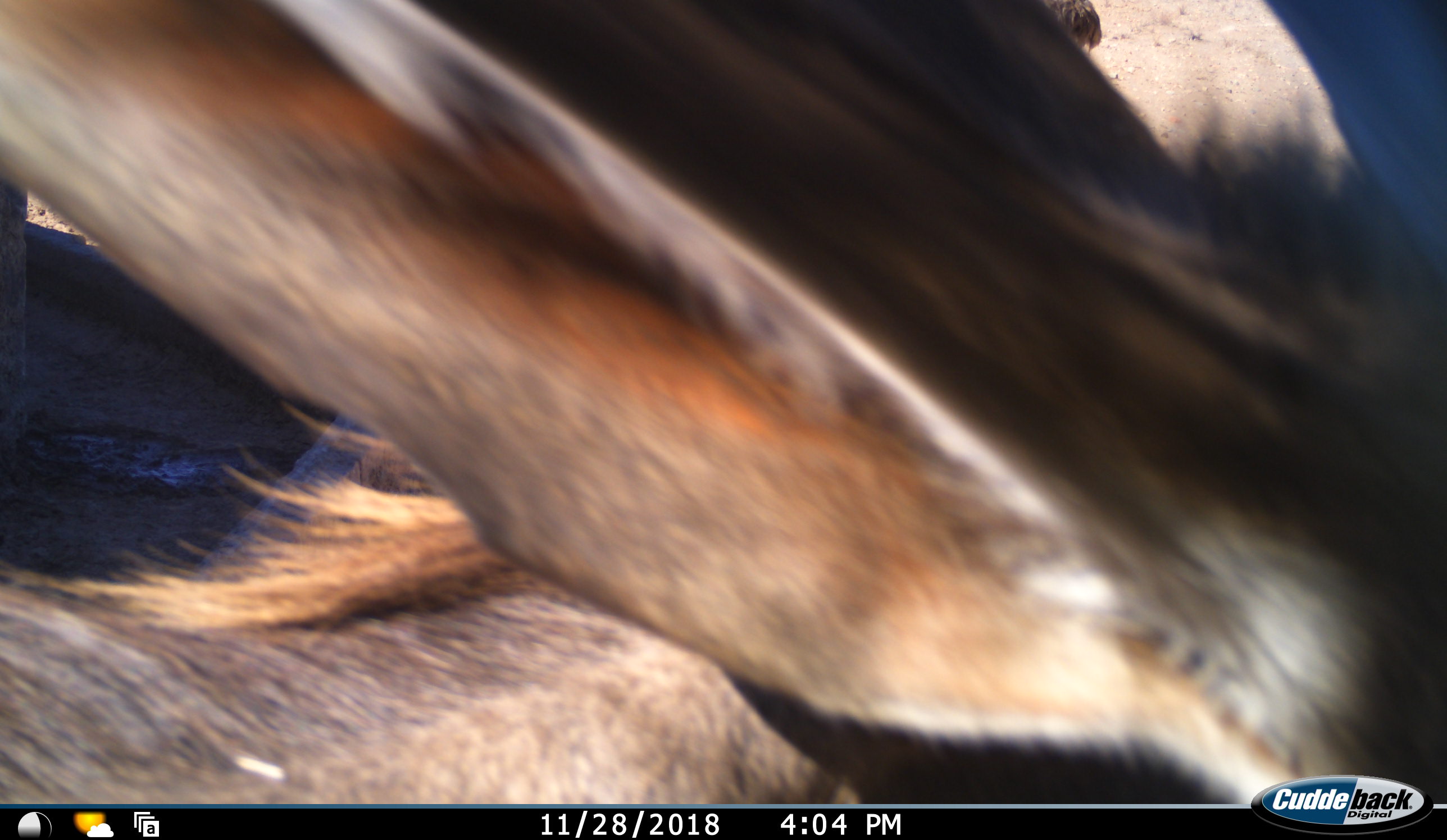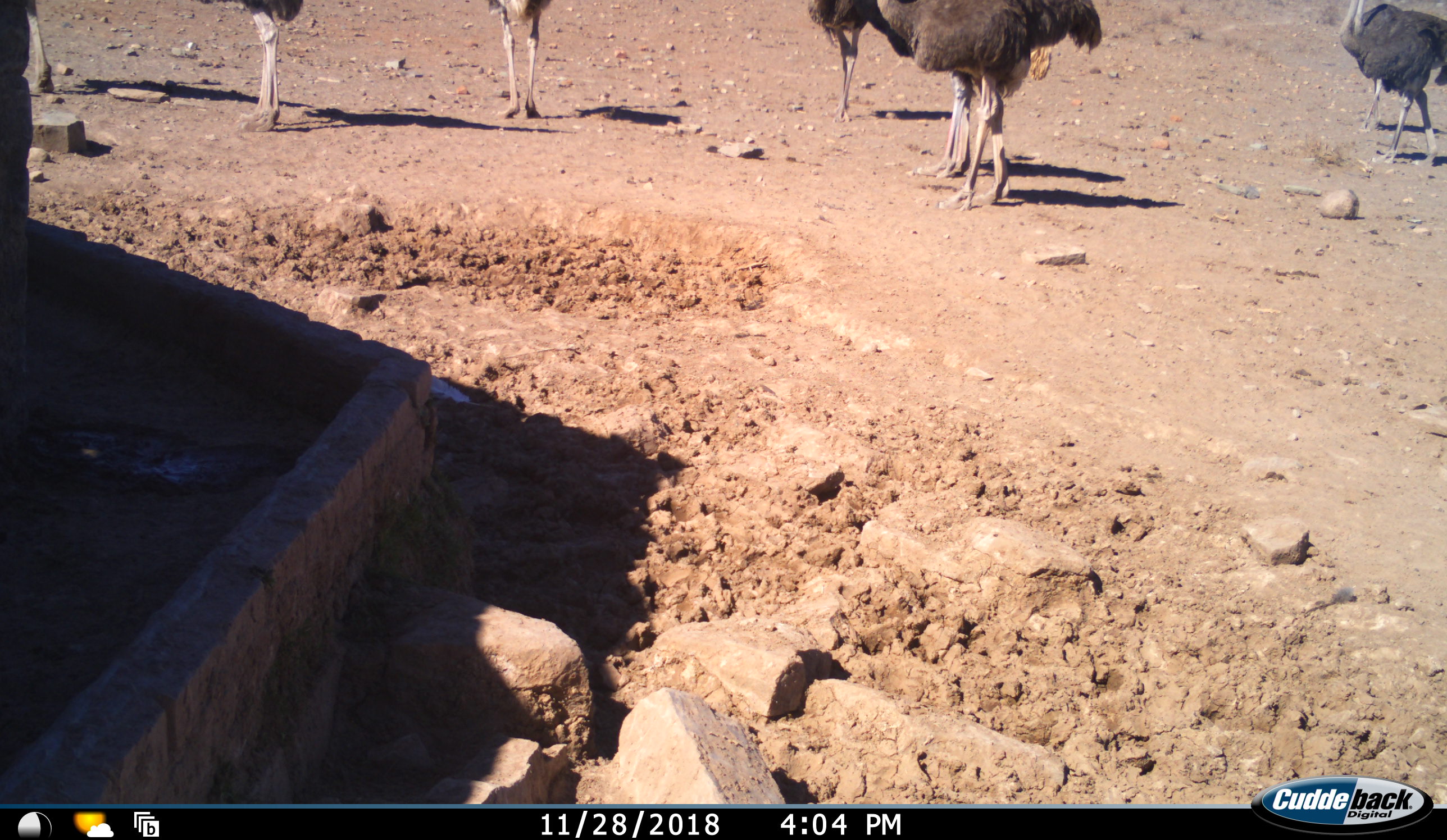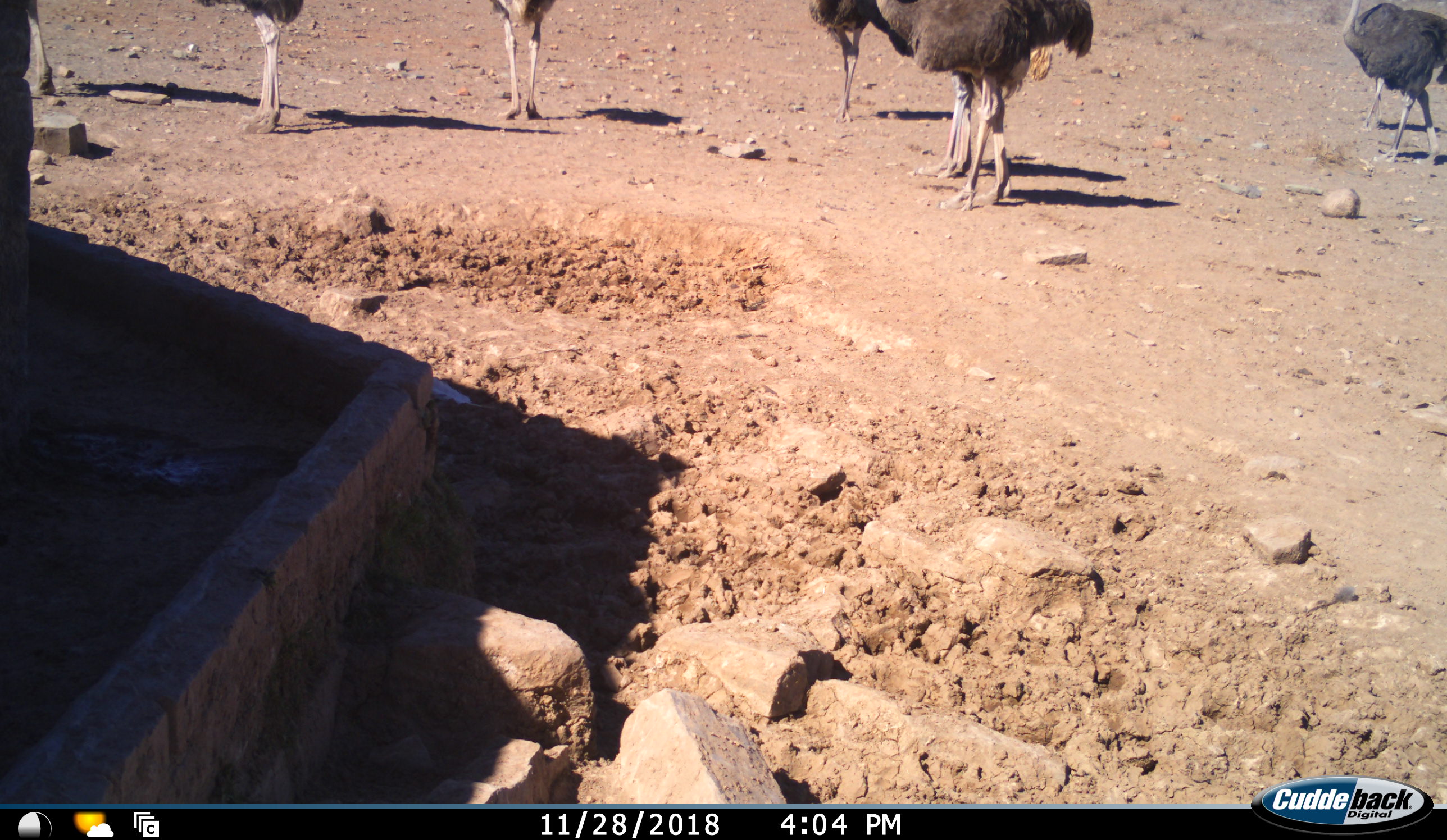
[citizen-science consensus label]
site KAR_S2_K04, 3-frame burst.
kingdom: Animalia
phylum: Chordata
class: Mammalia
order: Artiodactyla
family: Bovidae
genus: Tragelaphus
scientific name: Tragelaphus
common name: kudu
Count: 1.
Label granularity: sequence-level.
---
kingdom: Animalia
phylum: Chordata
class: Aves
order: Struthioniformes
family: Struthionidae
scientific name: Struthionidae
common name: ostrich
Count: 8.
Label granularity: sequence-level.